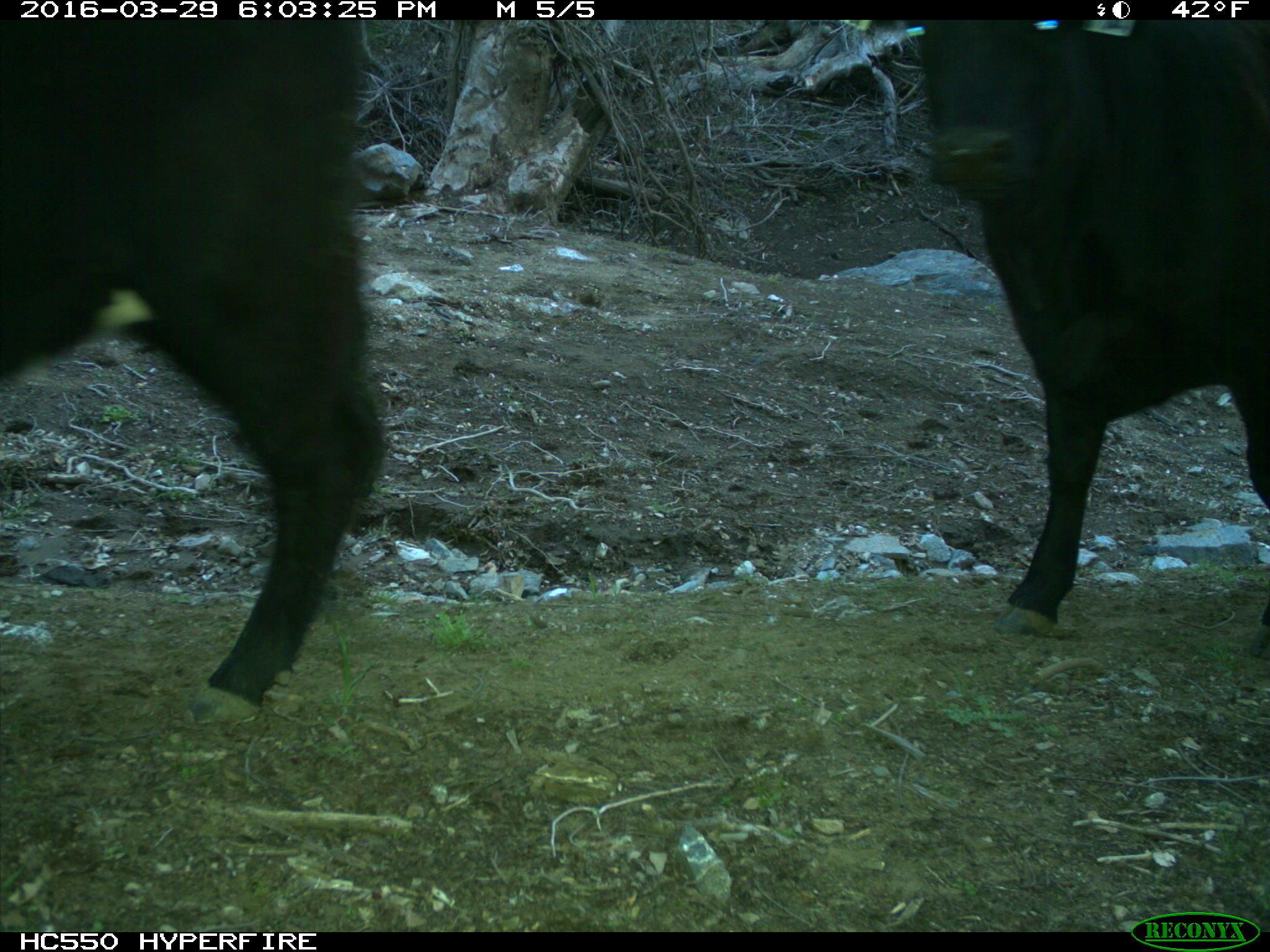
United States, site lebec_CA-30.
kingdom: Animalia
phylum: Chordata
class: Mammalia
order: Artiodactyla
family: Bovidae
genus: Bos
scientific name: Bos taurus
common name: domestic cow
Bos taurus (domestic cow).